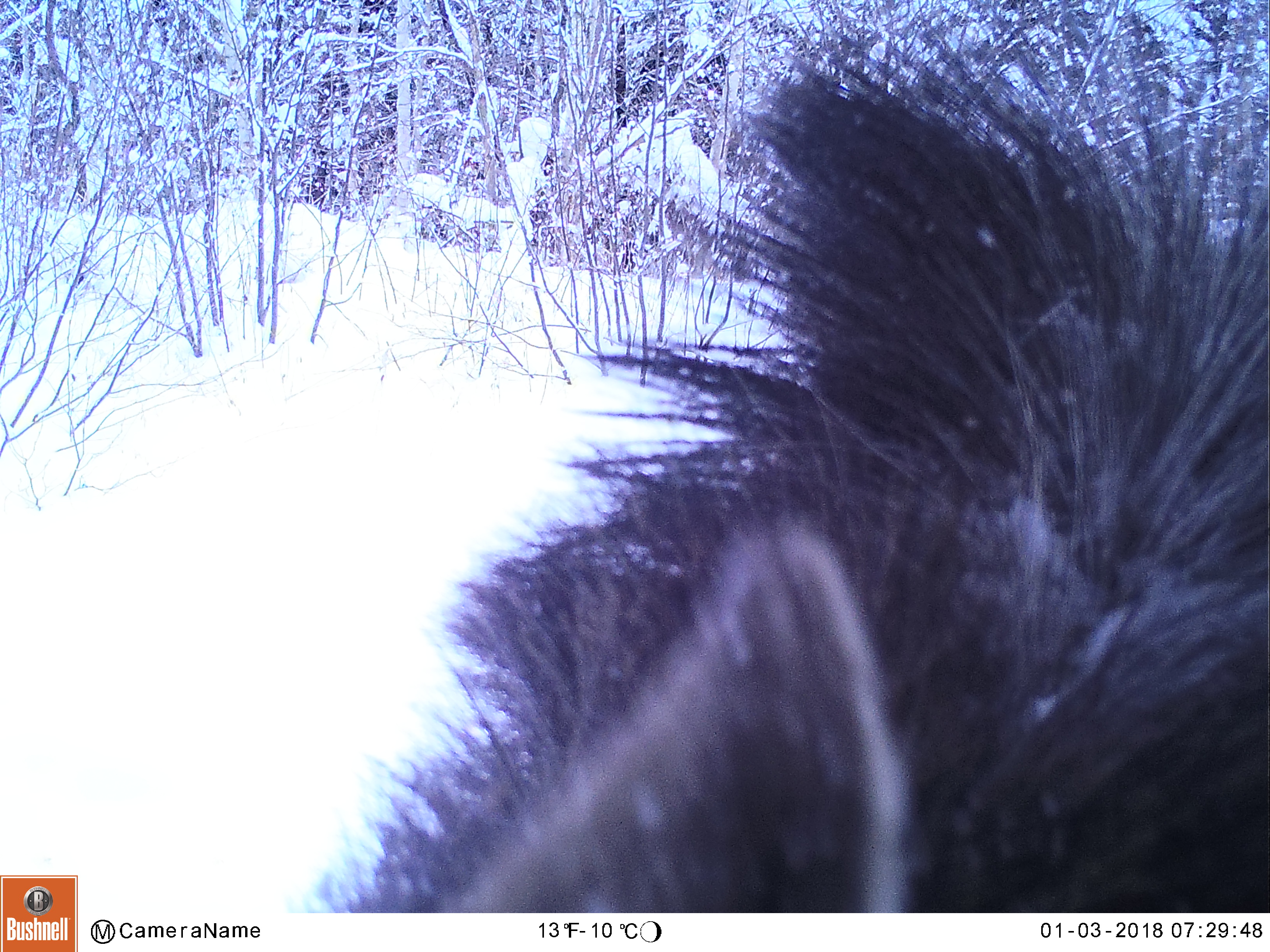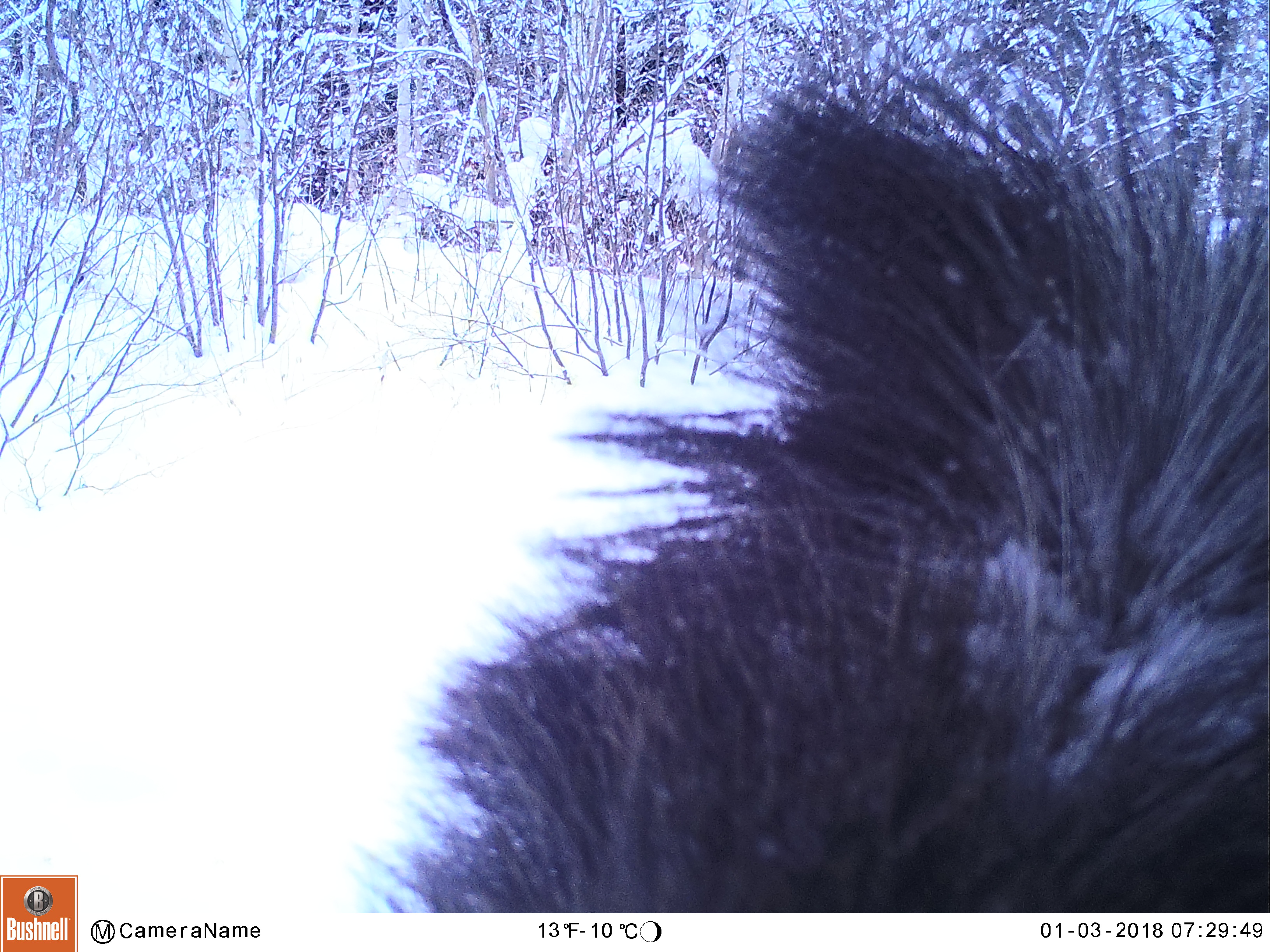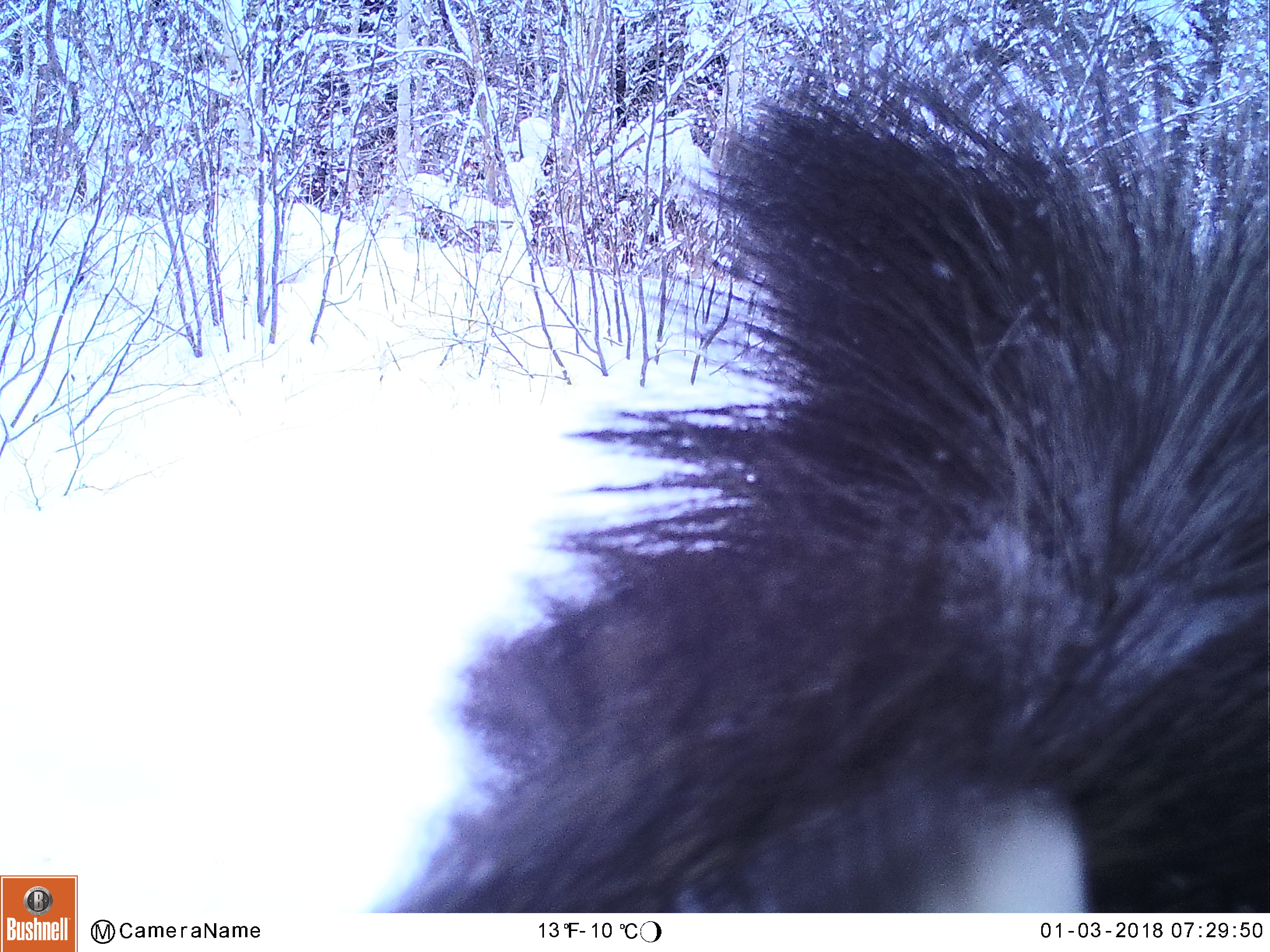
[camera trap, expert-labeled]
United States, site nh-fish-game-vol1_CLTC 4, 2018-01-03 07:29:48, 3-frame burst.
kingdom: Animalia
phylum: Chordata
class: Mammalia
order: Artiodactyla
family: Cervidae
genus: Alces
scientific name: Alces alces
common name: moose